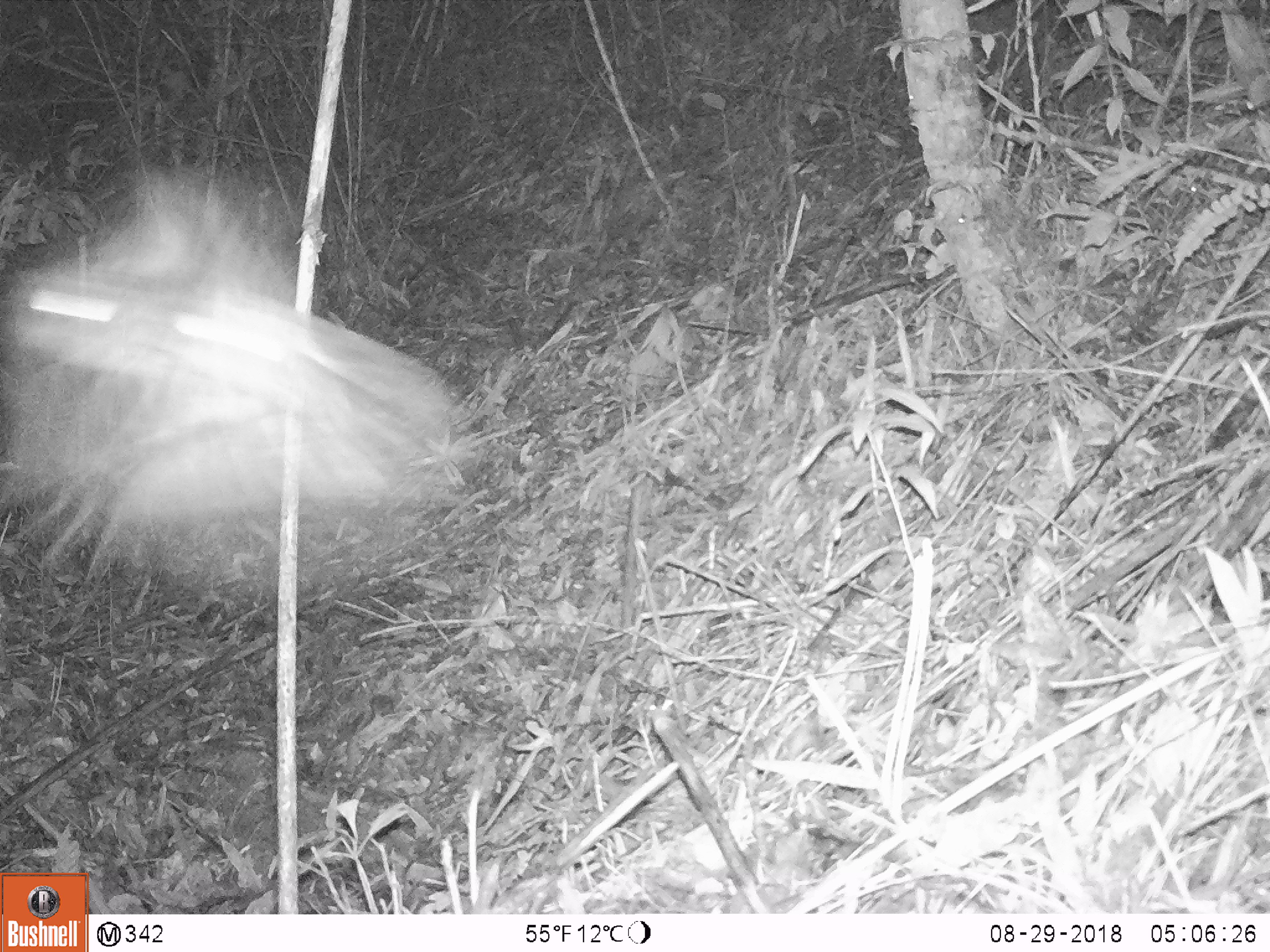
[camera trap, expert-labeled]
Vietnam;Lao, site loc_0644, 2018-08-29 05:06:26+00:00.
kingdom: Animalia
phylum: Arthropoda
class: Insecta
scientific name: Insecta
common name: insect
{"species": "insect (Insecta)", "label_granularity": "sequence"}